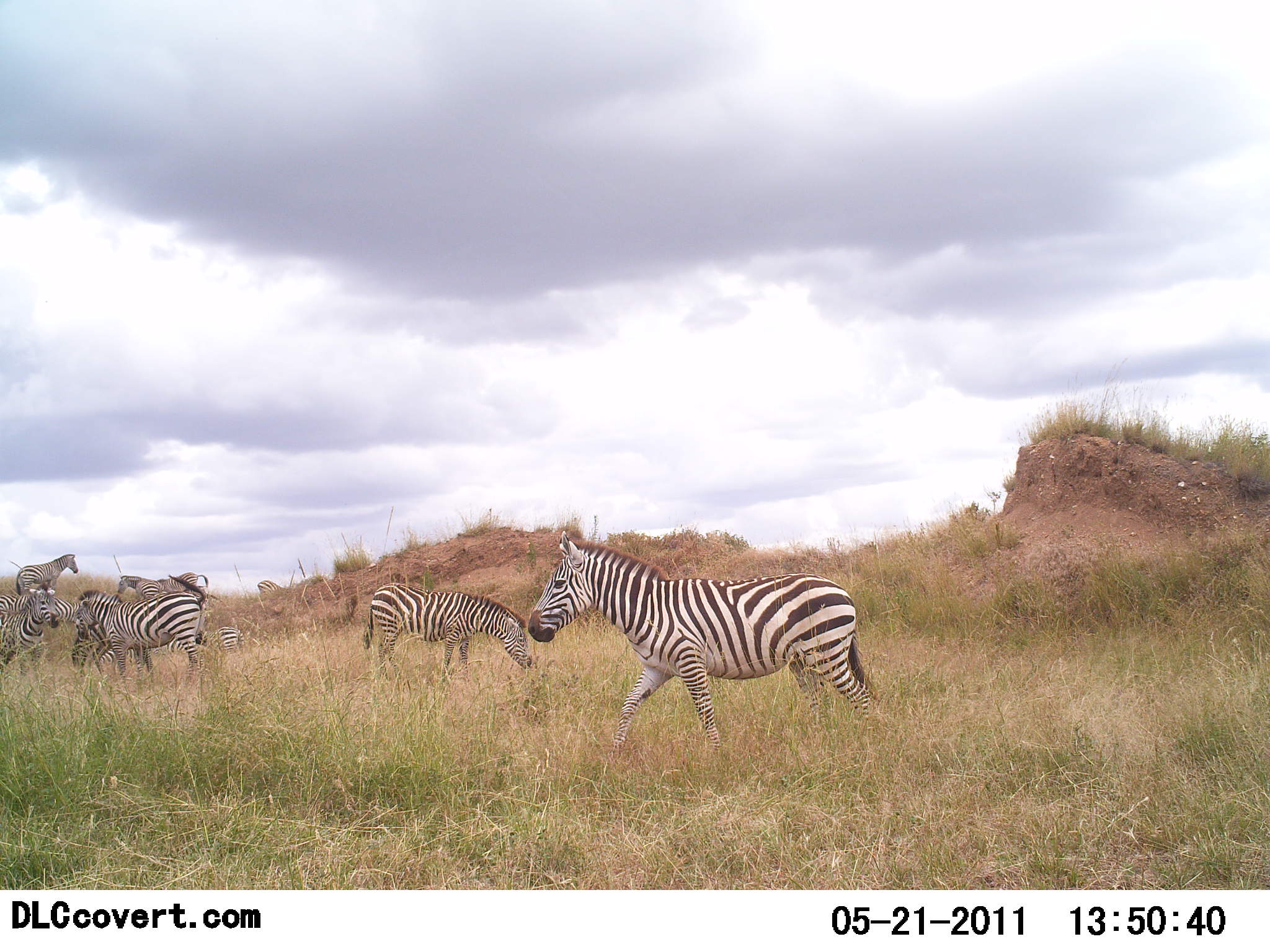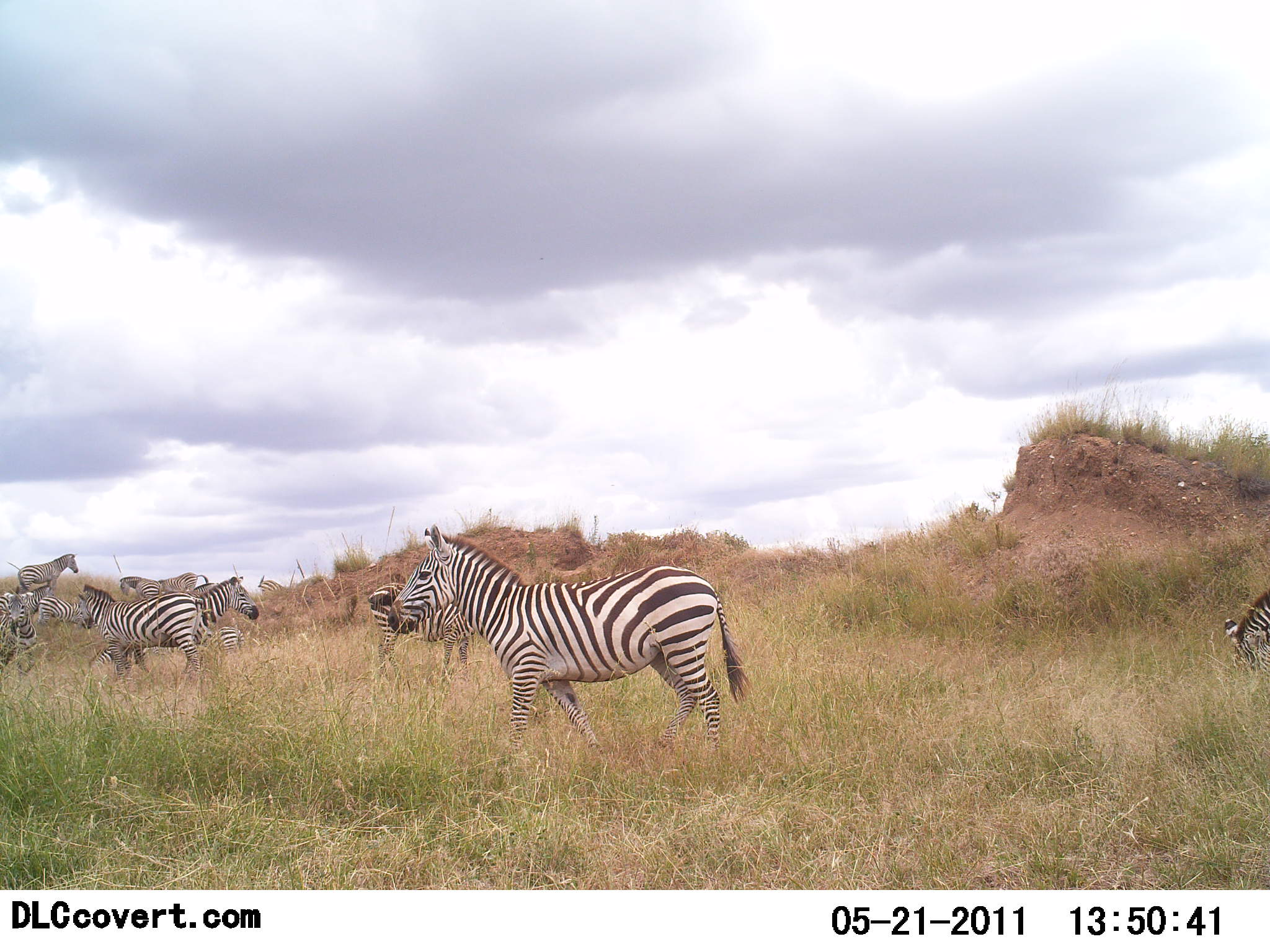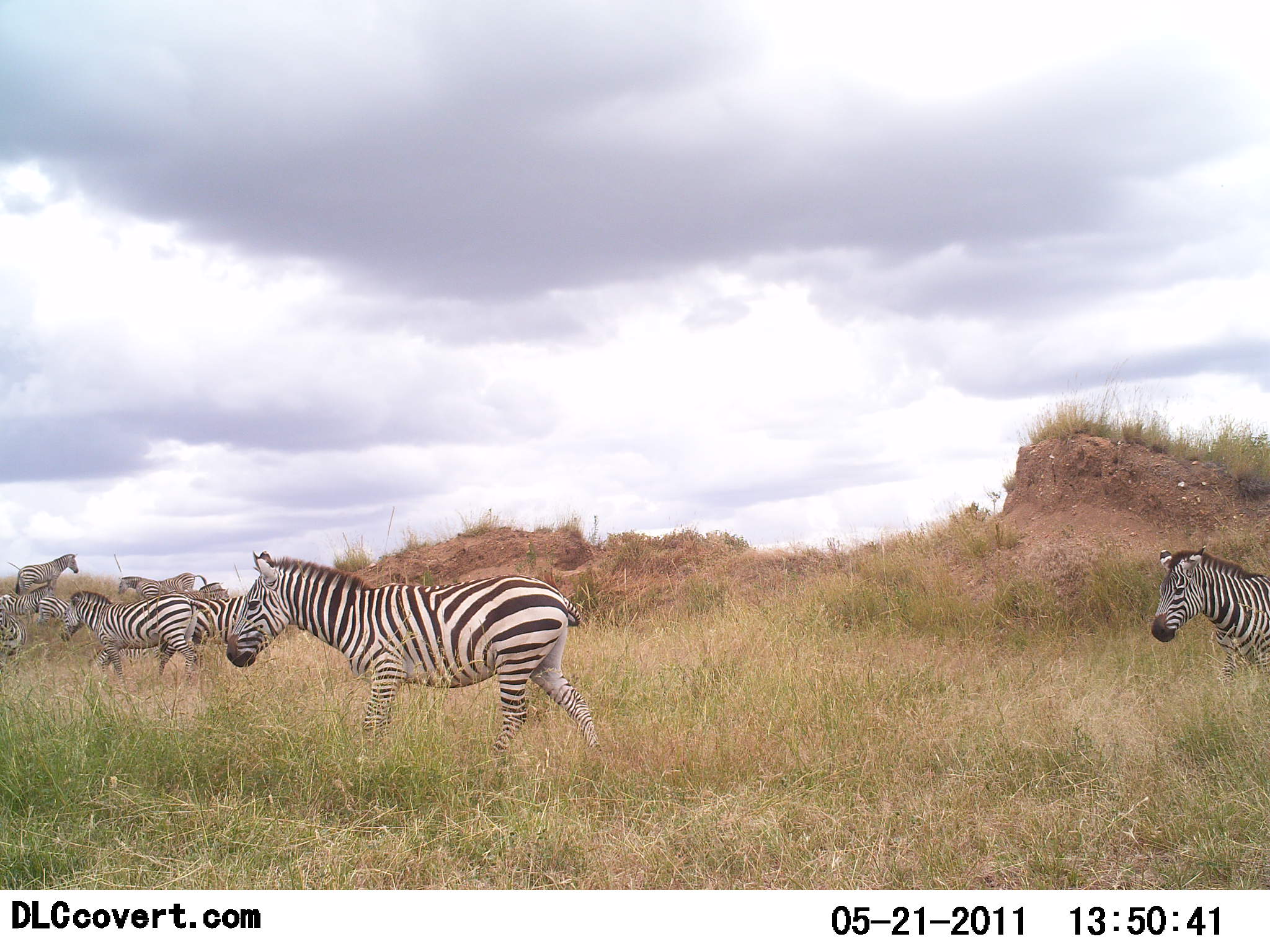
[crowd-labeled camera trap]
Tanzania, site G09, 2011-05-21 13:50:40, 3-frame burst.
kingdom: Animalia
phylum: Chordata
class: Mammalia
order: Perissodactyla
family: Equidae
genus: Equus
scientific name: Equus quagga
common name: plains zebra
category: zebra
Zebra (plains zebra) (Equus quagga), count 8. Behavior (volunteer vote fractions): standing 30%, resting 0%, moving 100%, interacting 10%. Young present (vote fraction): 0%. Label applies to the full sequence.